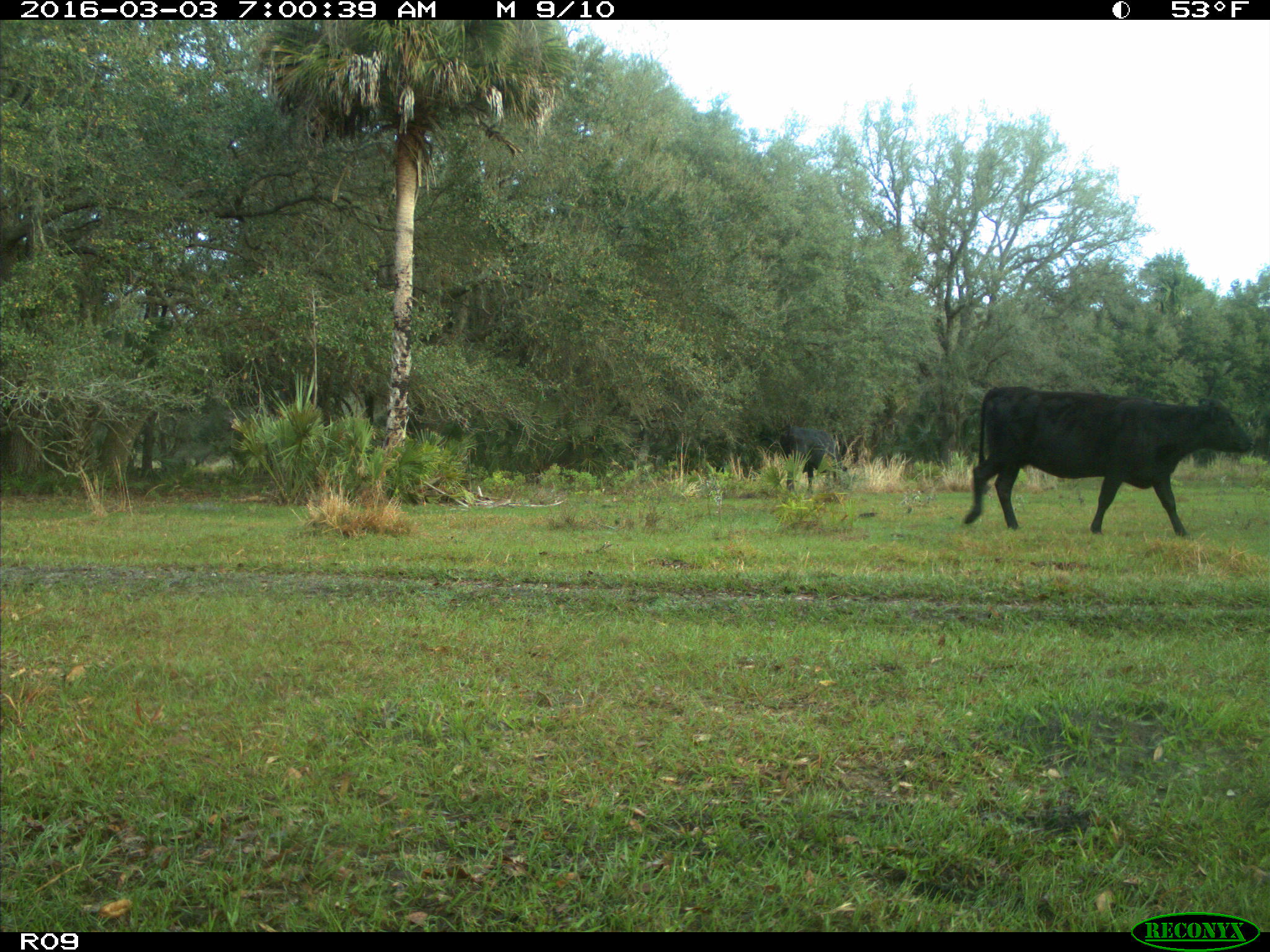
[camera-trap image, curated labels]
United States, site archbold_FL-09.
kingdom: Animalia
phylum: Chordata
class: Mammalia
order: Artiodactyla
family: Bovidae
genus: Bos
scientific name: Bos taurus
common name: domestic cow